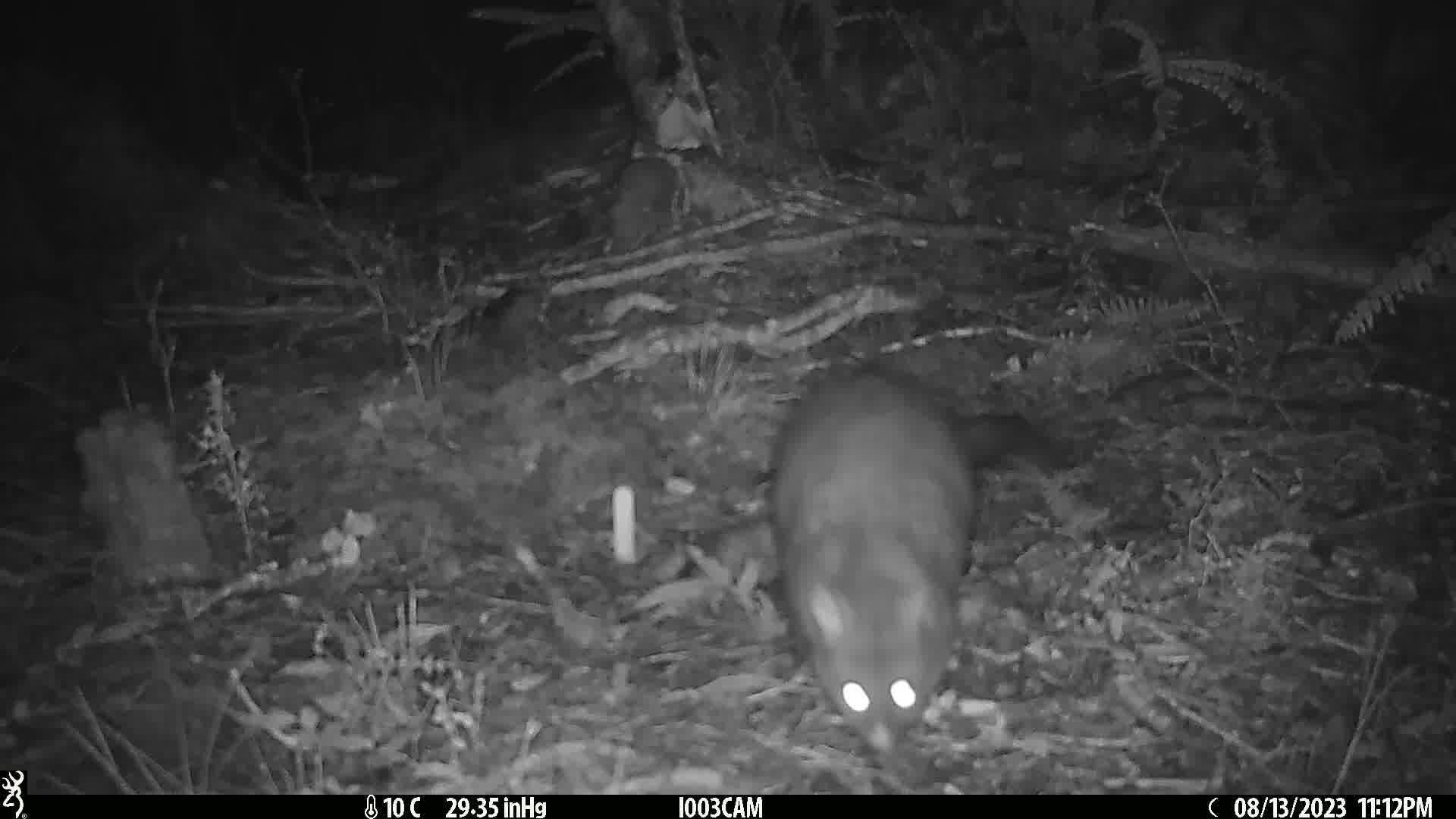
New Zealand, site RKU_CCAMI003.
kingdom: Animalia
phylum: Chordata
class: Mammalia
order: Diprotodontia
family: Phalangeridae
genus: Trichosurus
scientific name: Trichosurus vulpecula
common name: common brushtail possum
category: possum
Possum (common brushtail possum) (Trichosurus vulpecula).